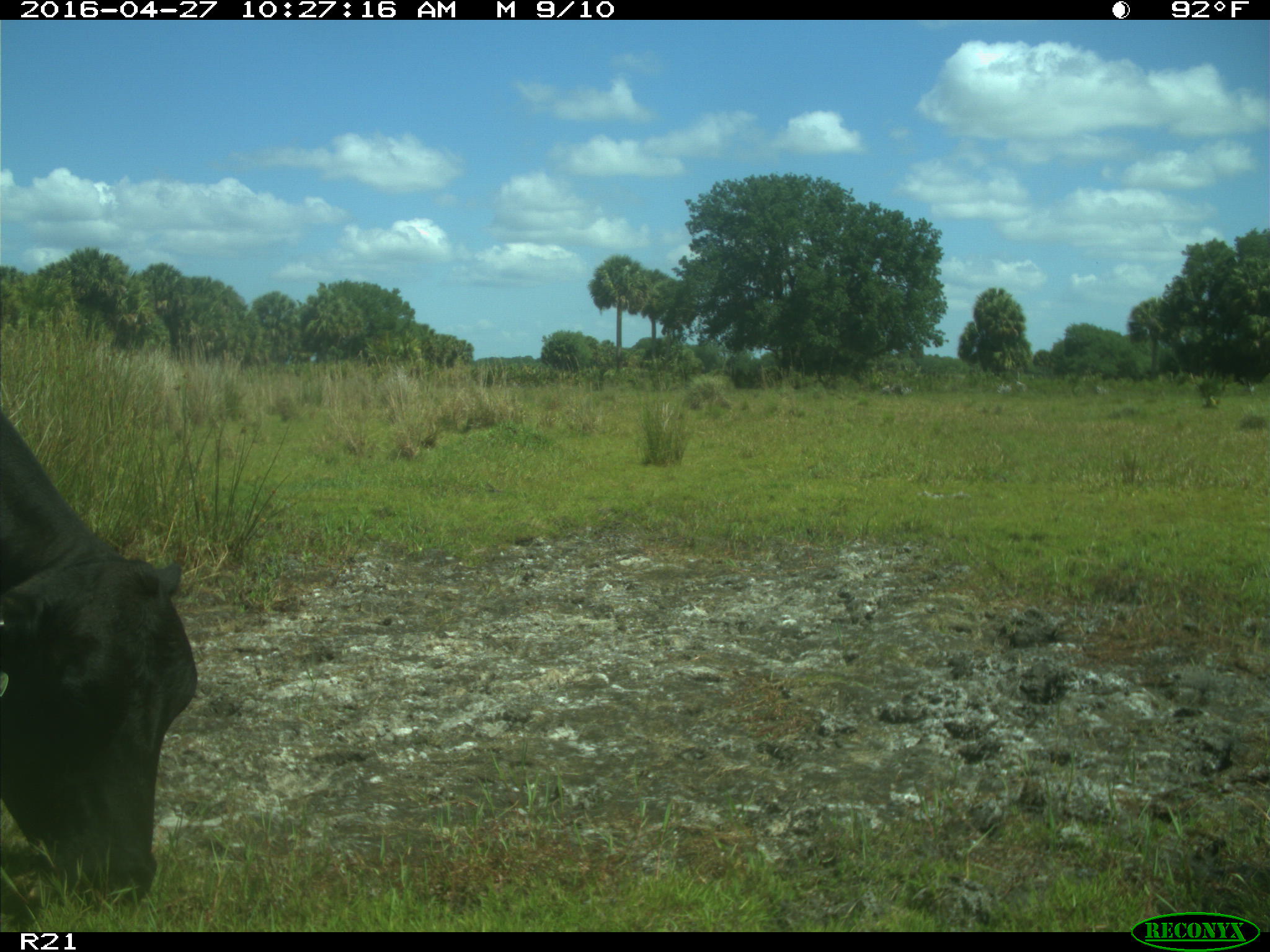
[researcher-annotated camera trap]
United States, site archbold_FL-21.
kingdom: Animalia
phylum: Chordata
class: Mammalia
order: Artiodactyla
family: Bovidae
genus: Bos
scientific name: Bos taurus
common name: domestic cow